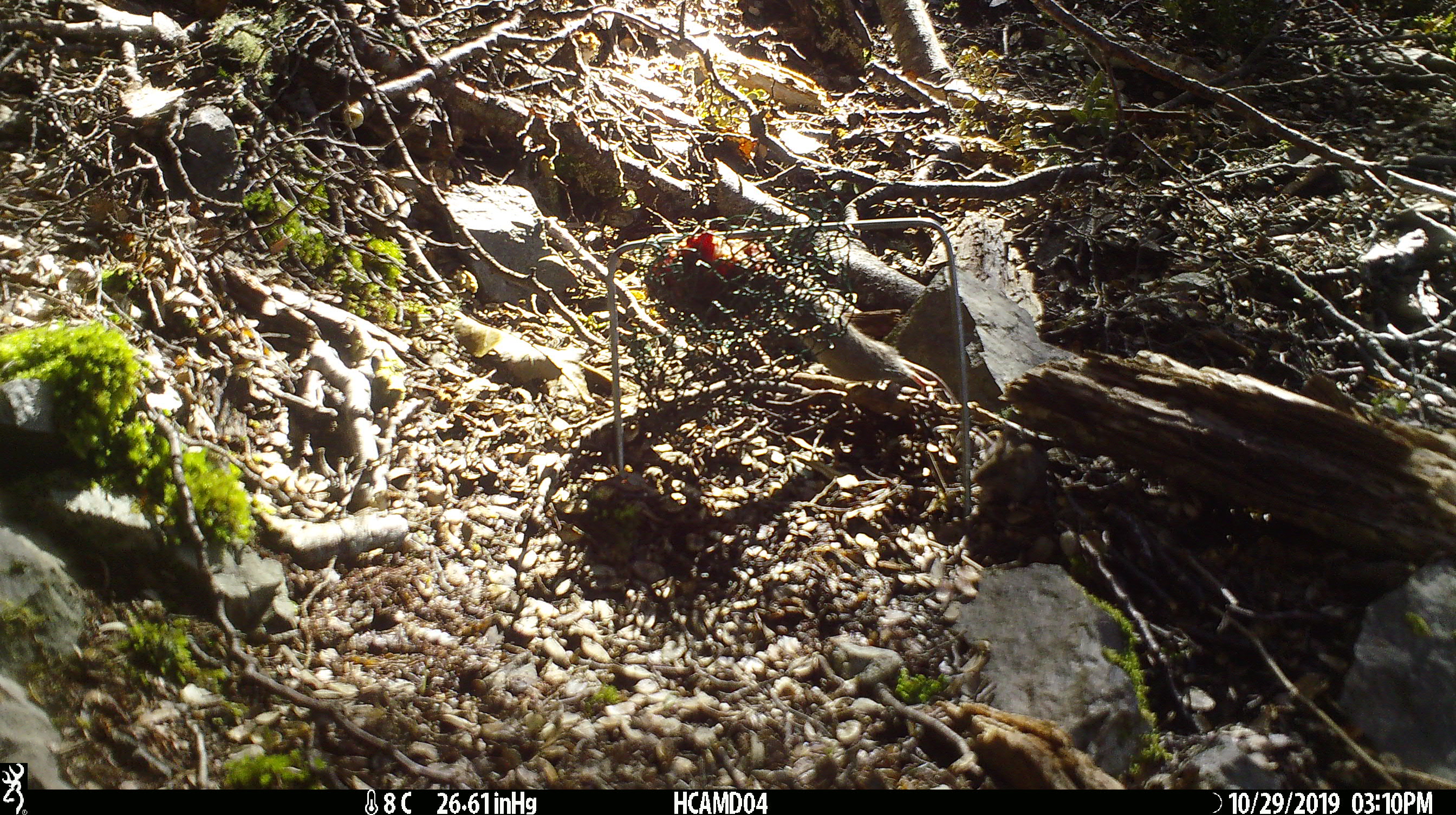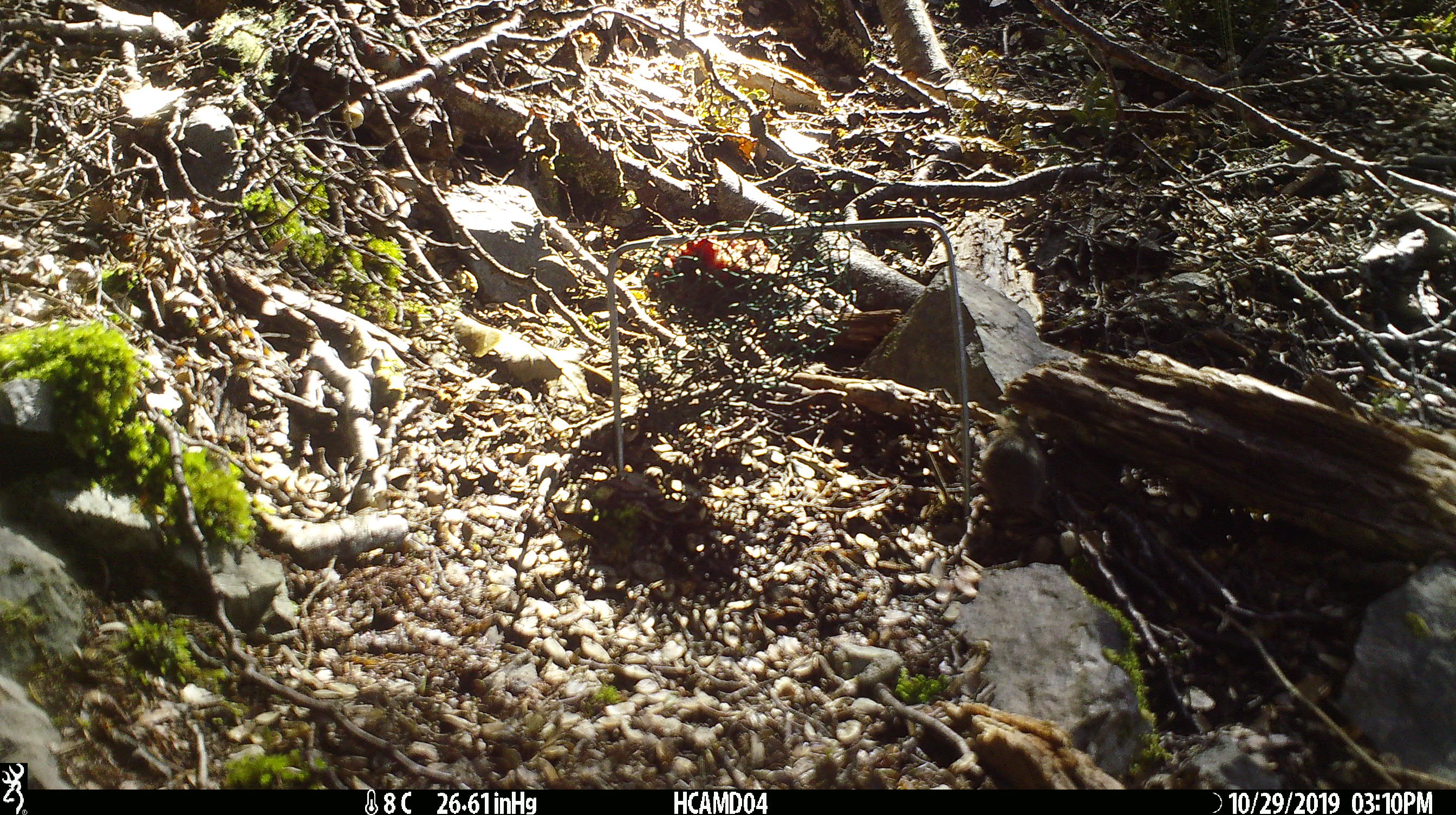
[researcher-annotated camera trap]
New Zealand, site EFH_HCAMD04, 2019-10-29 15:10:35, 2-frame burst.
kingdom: Animalia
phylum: Chordata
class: Mammalia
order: Rodentia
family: Muridae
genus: Mus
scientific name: Mus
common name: mouse